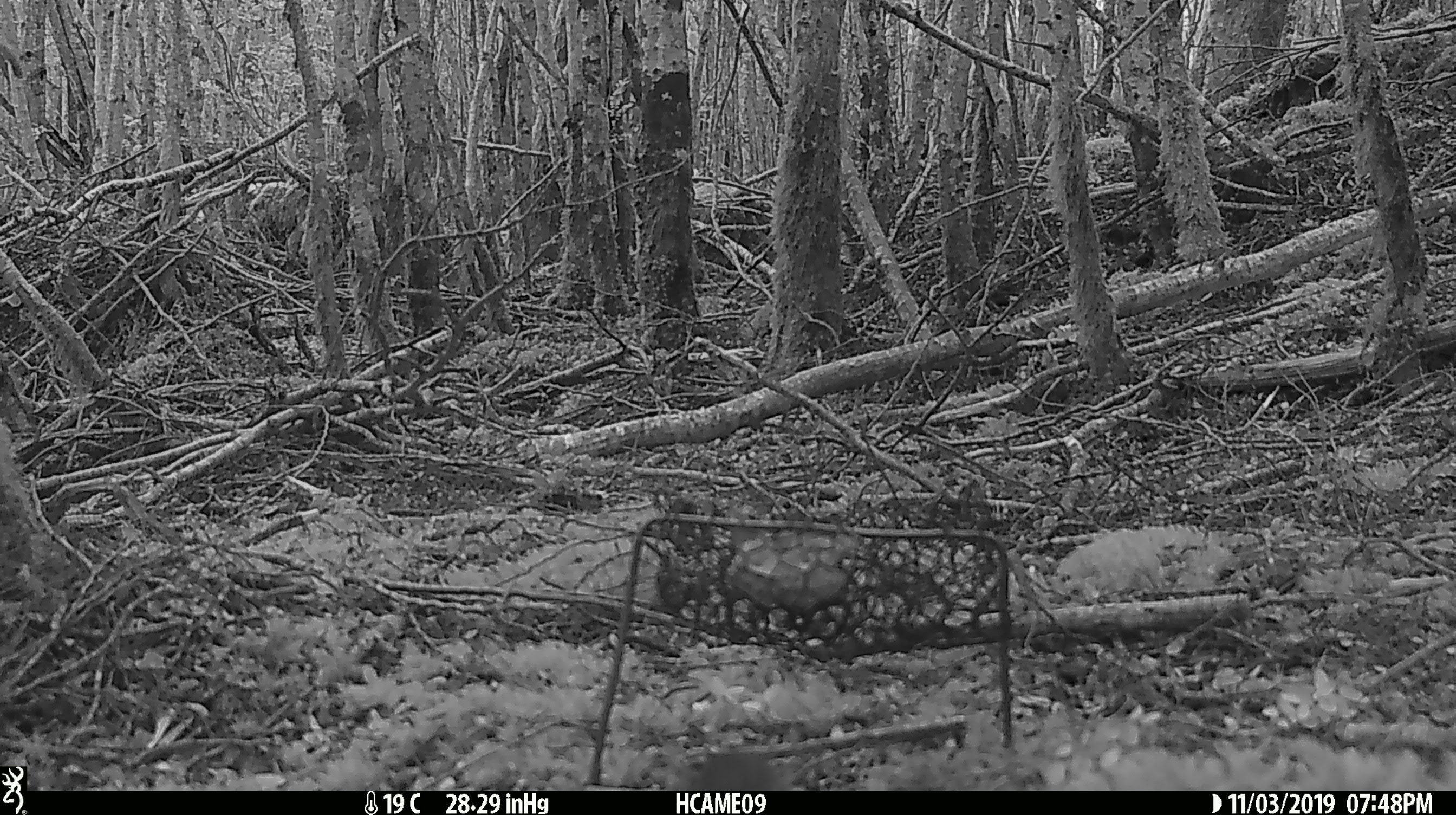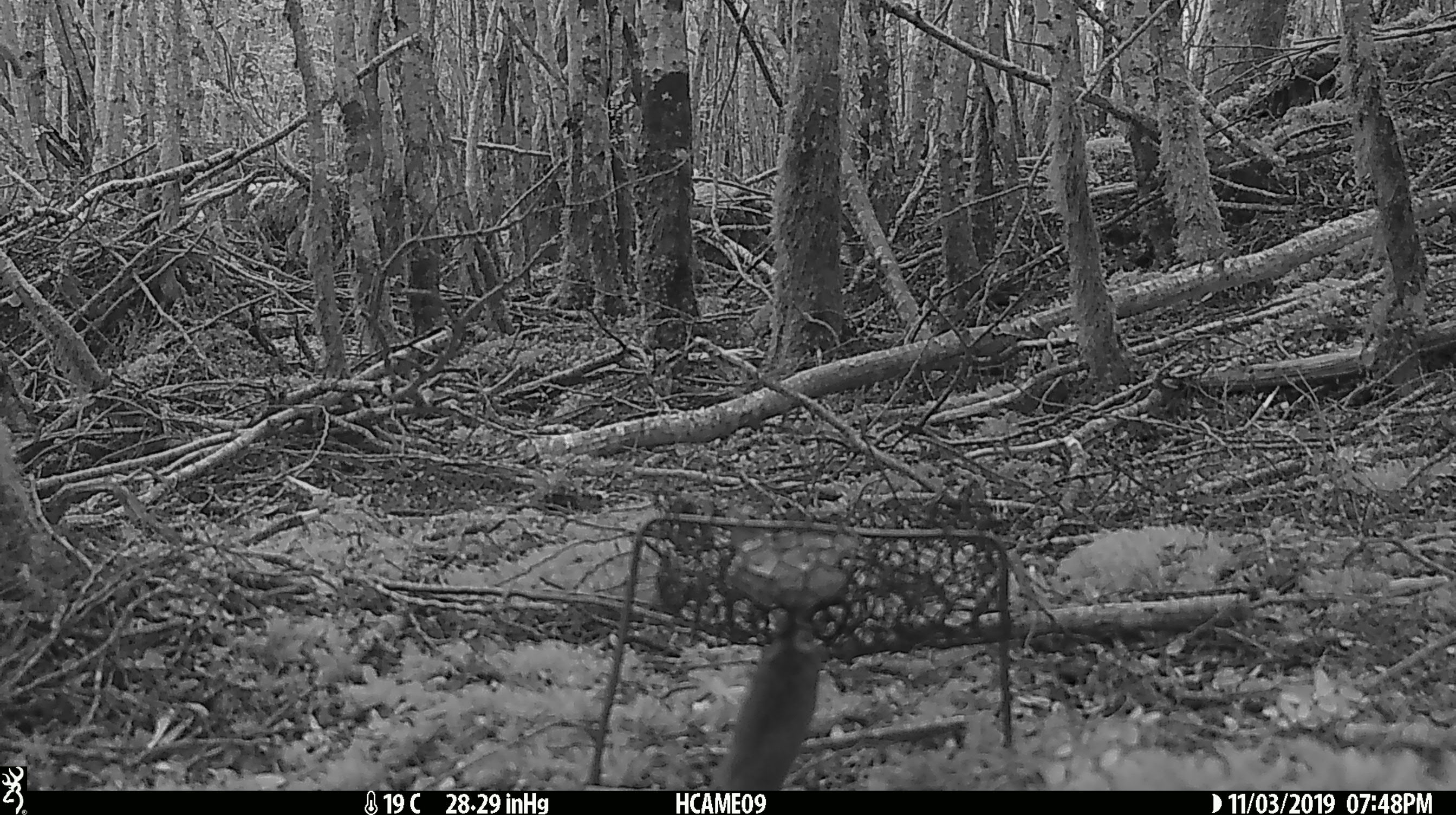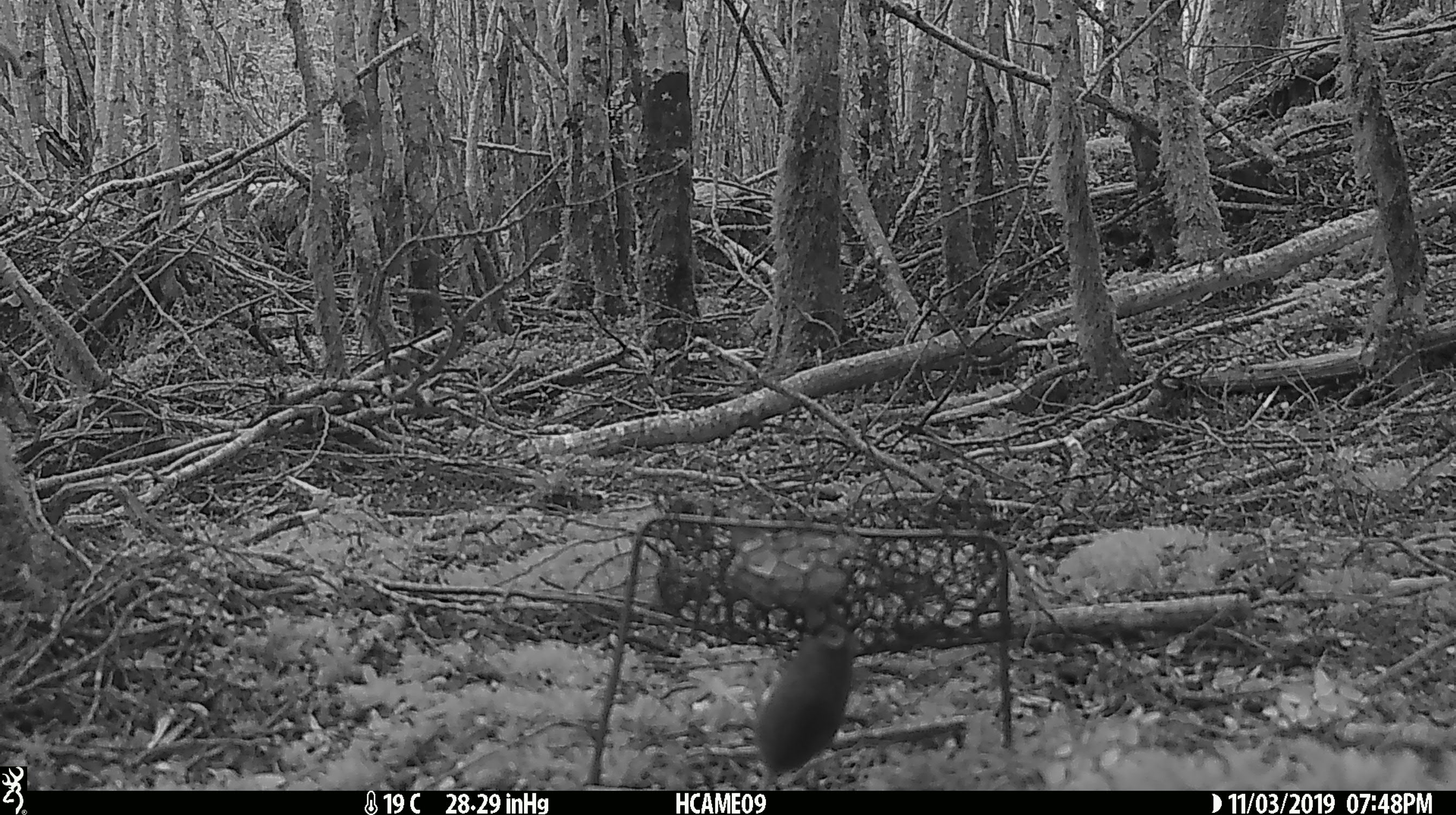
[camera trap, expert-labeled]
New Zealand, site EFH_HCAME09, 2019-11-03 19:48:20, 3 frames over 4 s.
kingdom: Animalia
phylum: Chordata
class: Mammalia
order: Rodentia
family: Muridae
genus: Mus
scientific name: Mus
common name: mouse